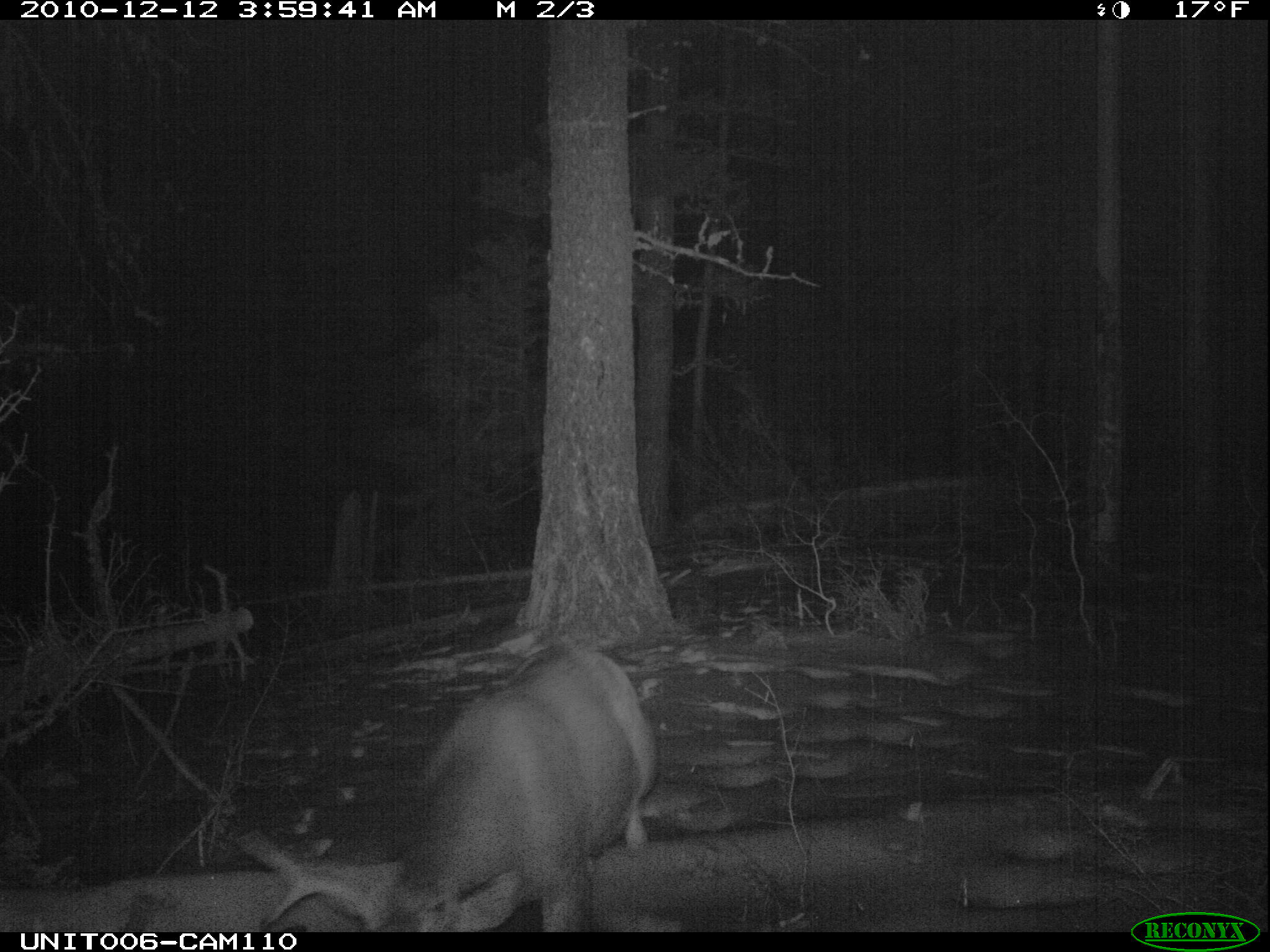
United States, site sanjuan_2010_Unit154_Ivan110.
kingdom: Animalia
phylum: Chordata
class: Mammalia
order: Artiodactyla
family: Cervidae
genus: Odocoileus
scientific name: Odocoileus hemionus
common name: mule deer